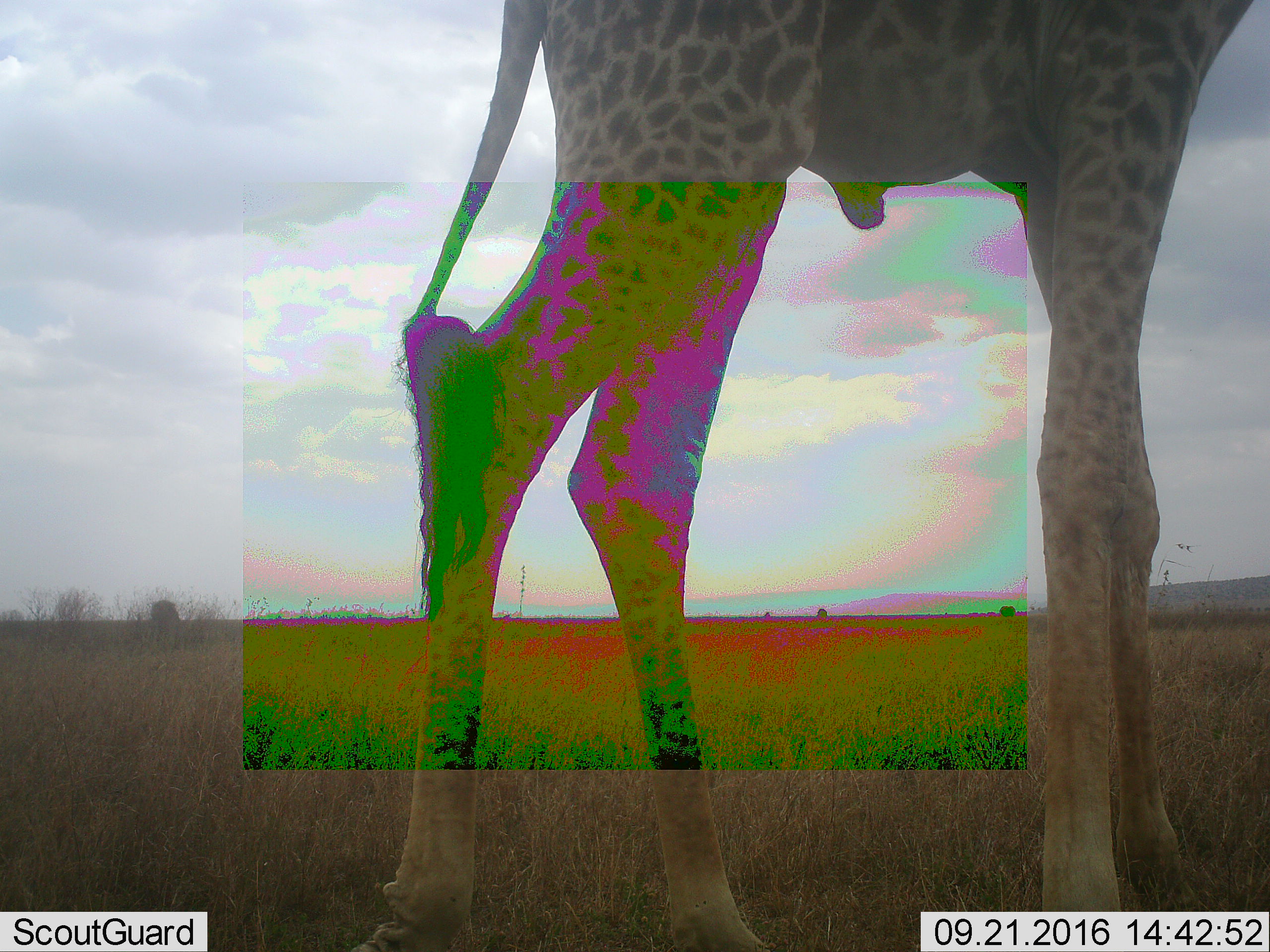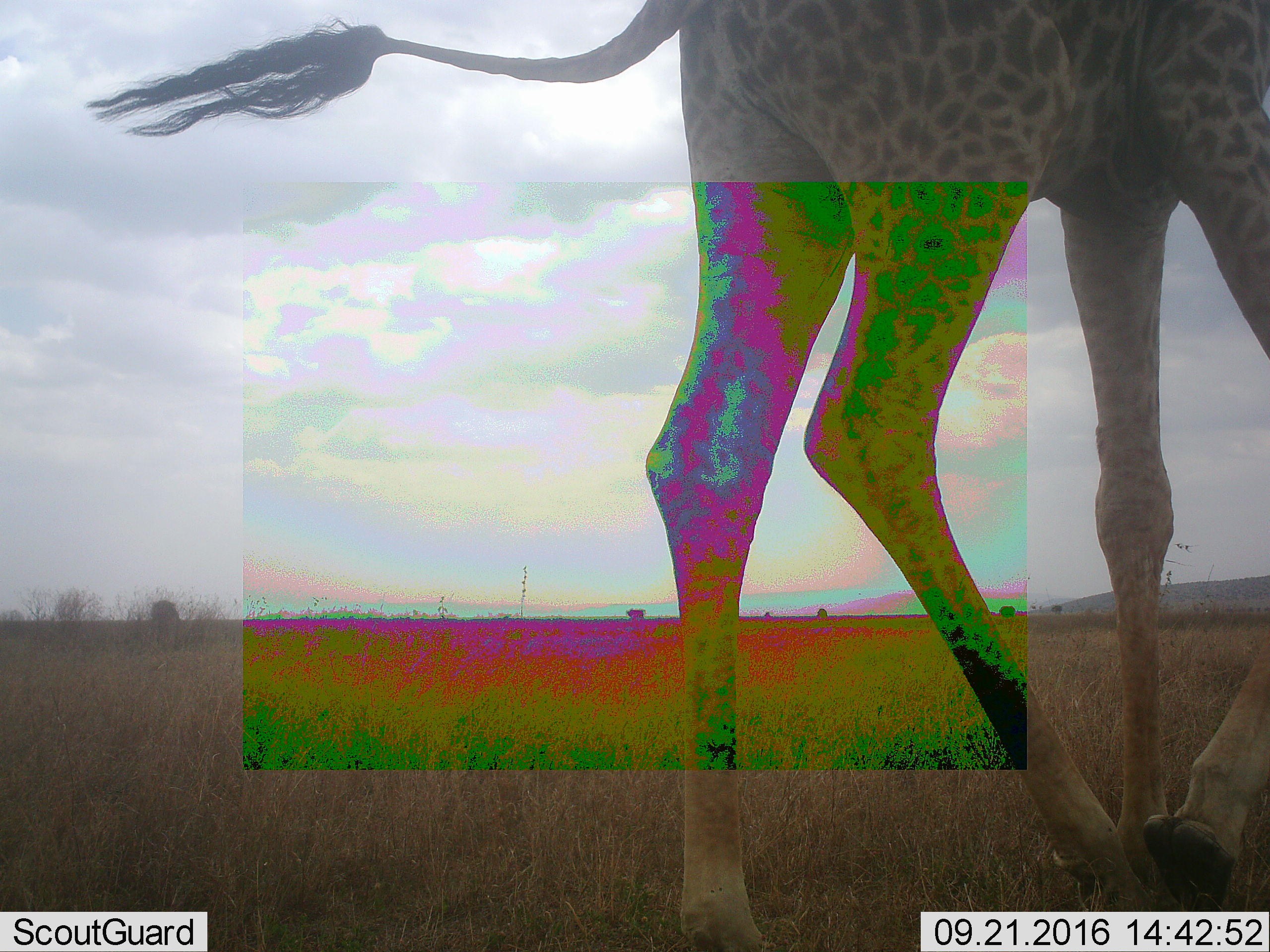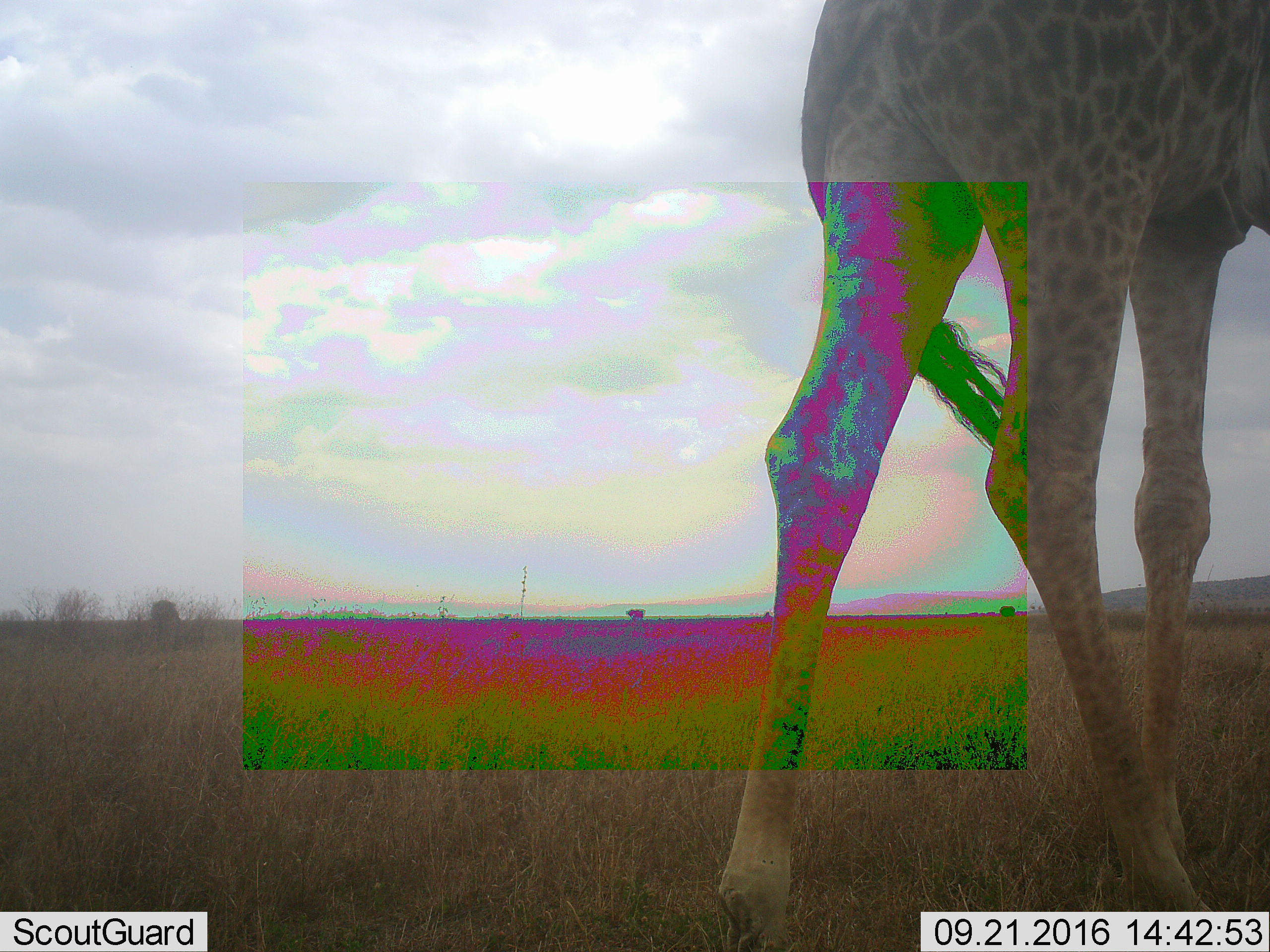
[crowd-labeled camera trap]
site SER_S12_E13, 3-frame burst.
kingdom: Animalia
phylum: Chordata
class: Mammalia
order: Artiodactyla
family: Giraffidae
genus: Giraffa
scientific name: Giraffa camelopardalis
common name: giraffe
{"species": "giraffe (Giraffa camelopardalis)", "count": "1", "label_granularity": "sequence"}